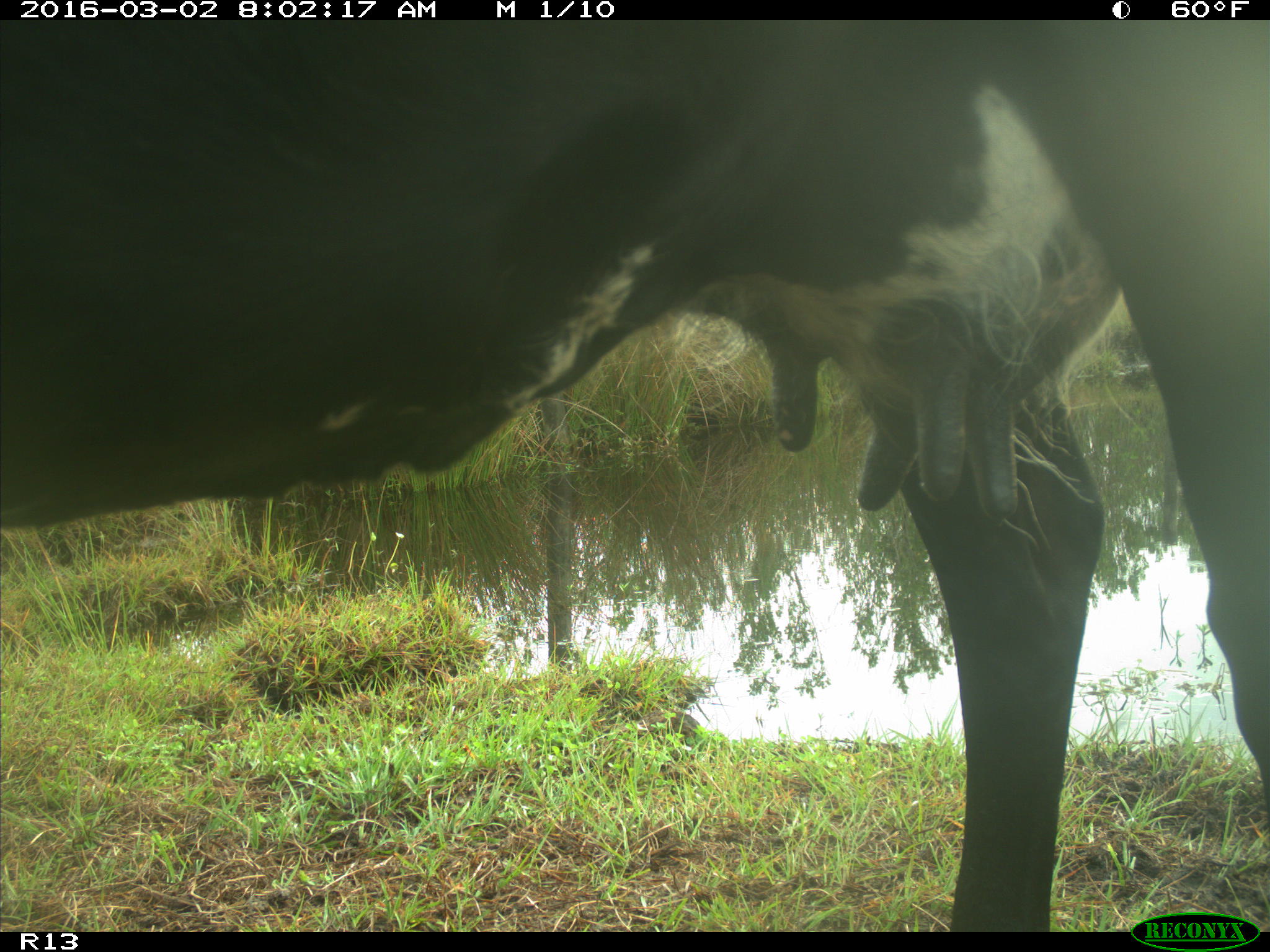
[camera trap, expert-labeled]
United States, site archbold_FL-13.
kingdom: Animalia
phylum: Chordata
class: Mammalia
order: Artiodactyla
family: Bovidae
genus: Bos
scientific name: Bos taurus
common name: domestic cow